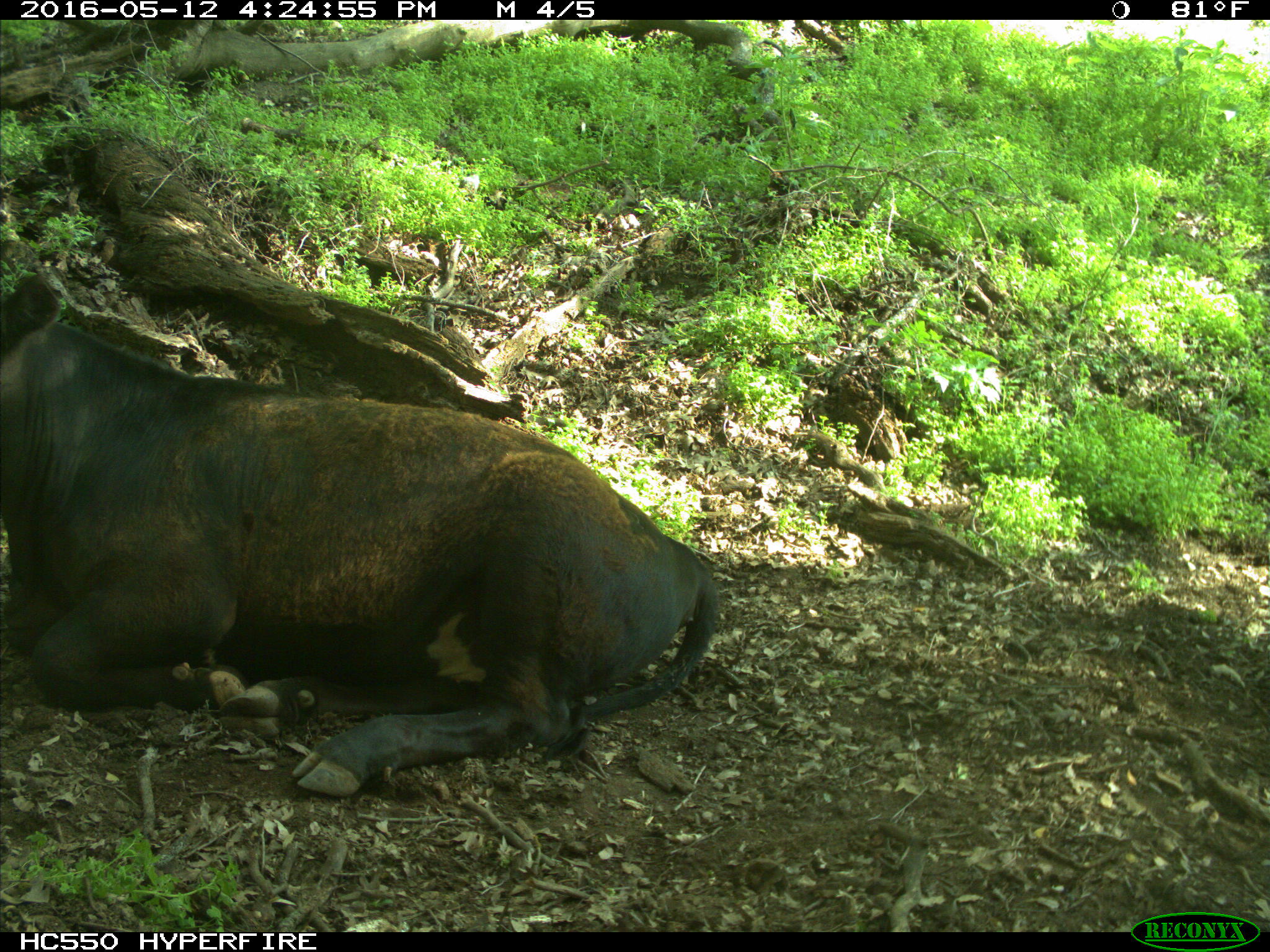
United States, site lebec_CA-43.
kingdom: Animalia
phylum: Chordata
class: Mammalia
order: Artiodactyla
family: Bovidae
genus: Bos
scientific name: Bos taurus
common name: domestic cow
Bos taurus (domestic cow).